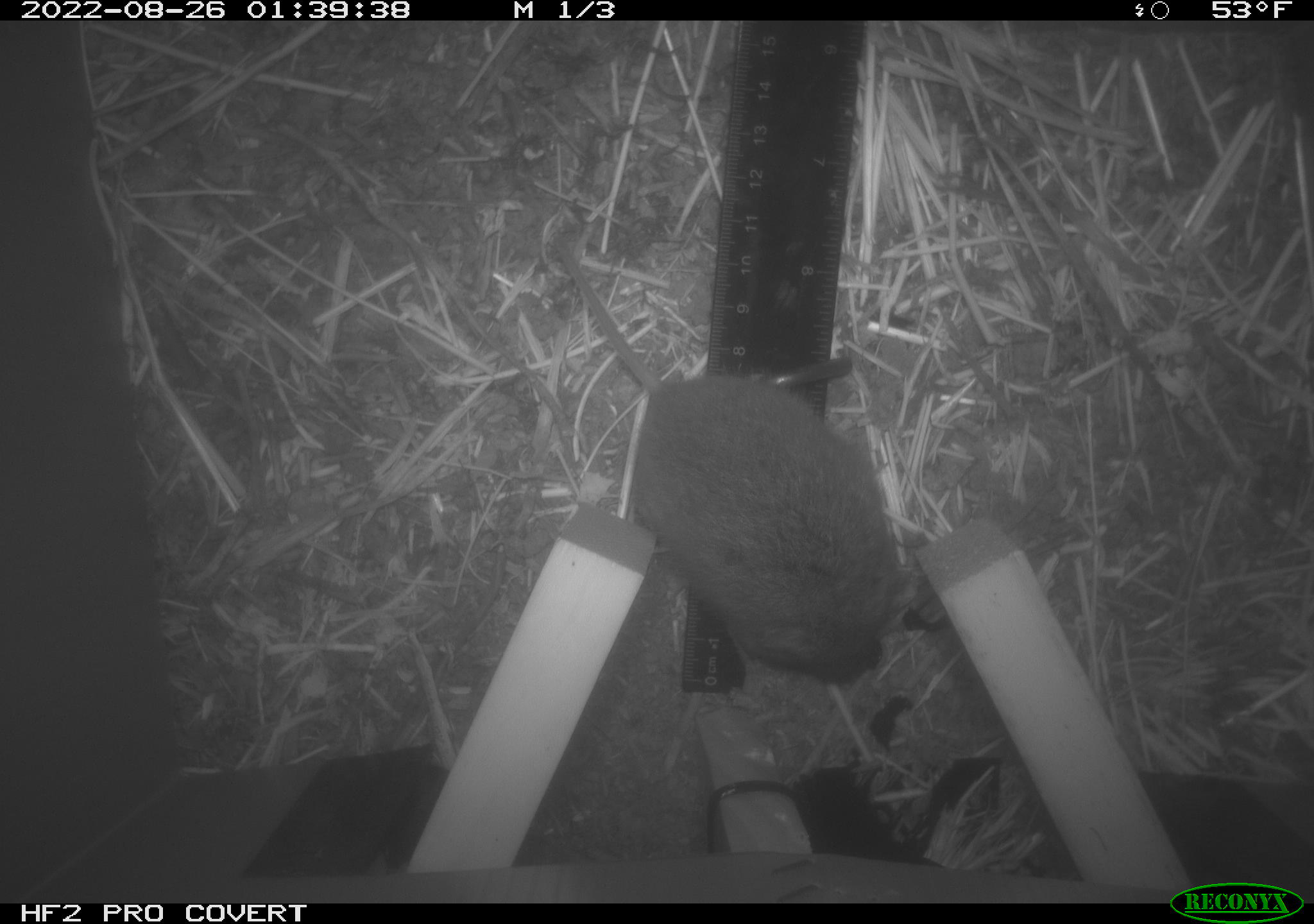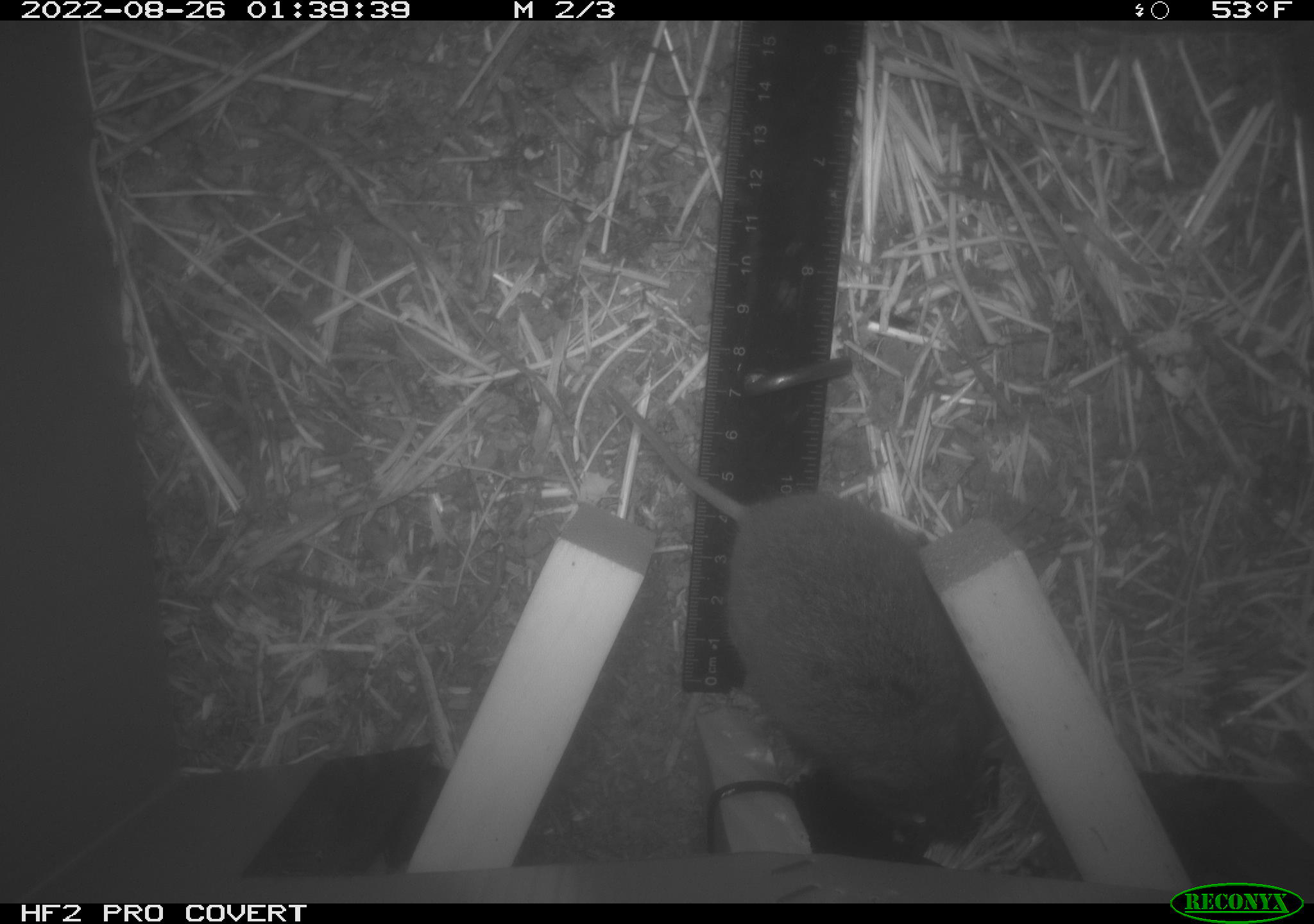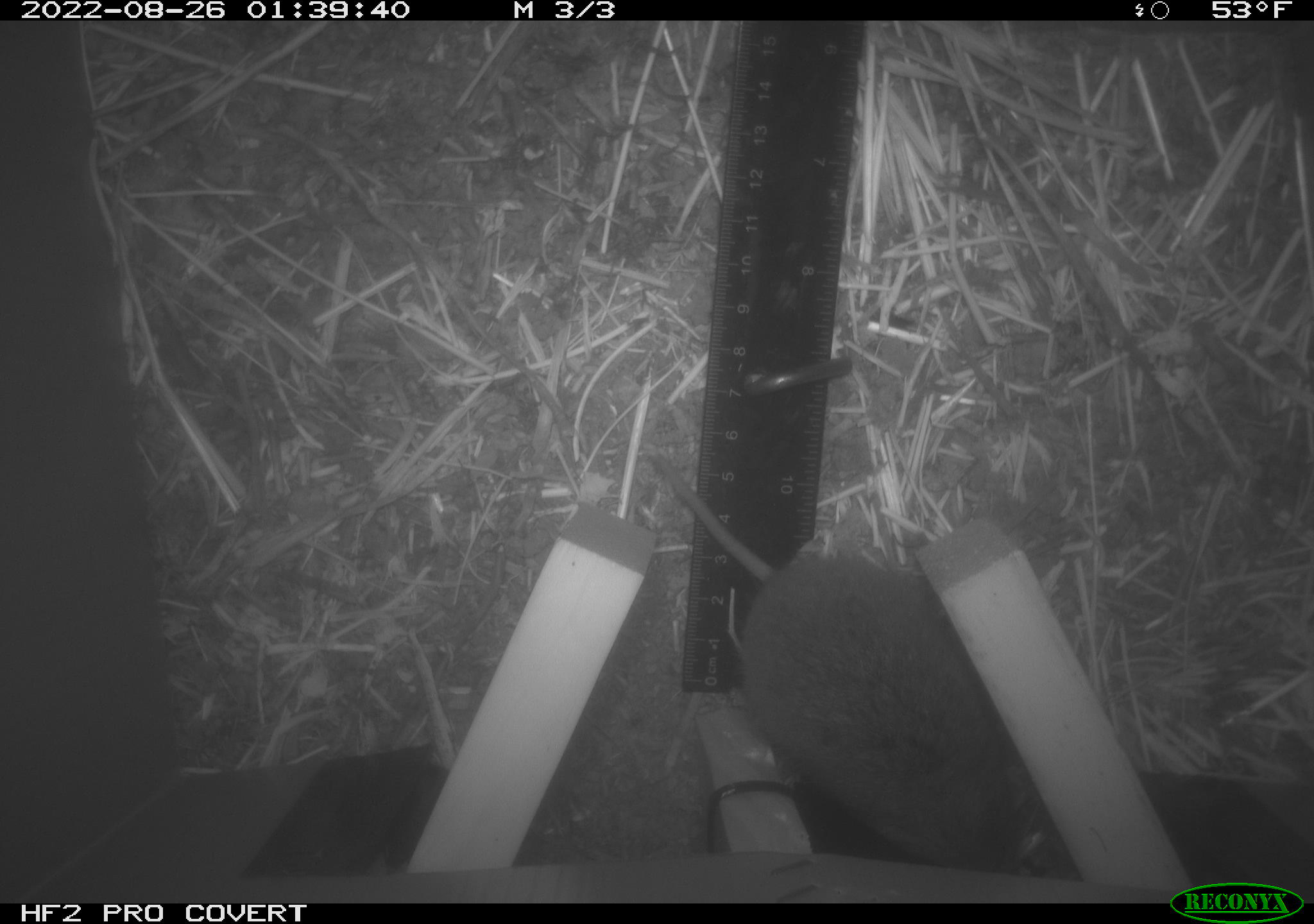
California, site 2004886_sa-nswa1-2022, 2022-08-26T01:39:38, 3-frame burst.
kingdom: Animalia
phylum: Chordata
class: Mammalia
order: Rodentia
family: Cricetidae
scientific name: Cricetidae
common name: hamsters, voles, lemmings, and allies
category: cricetidae family